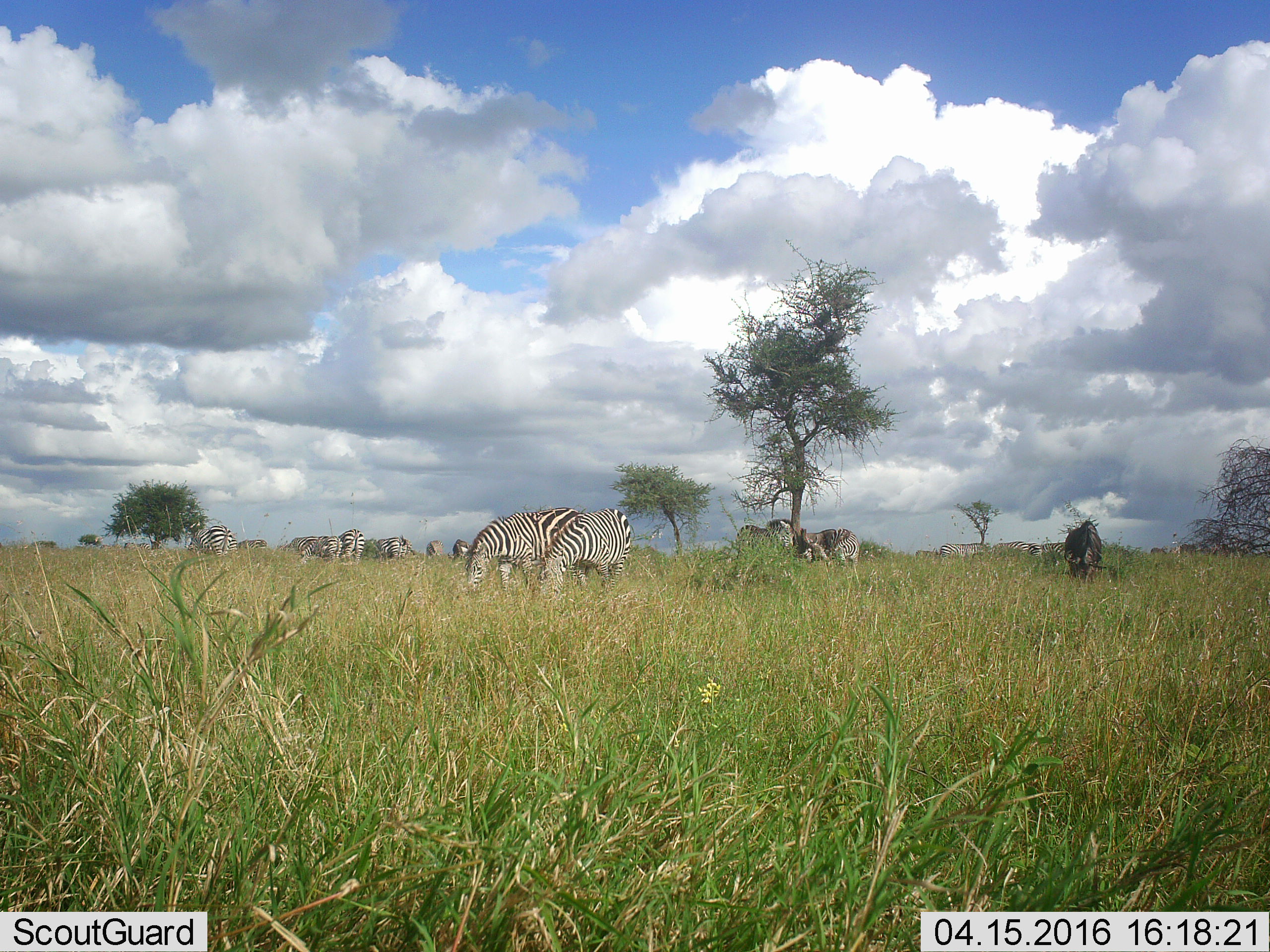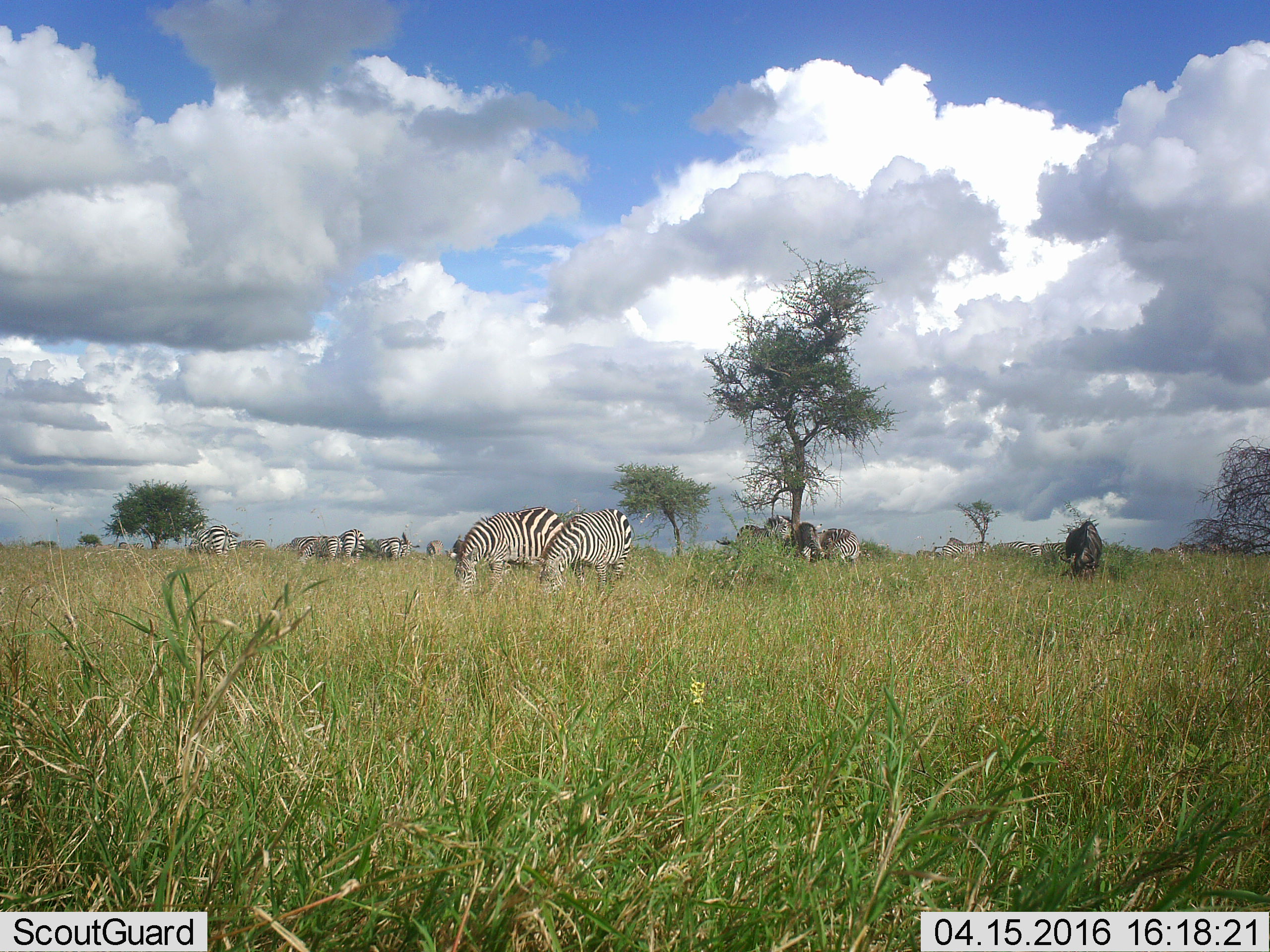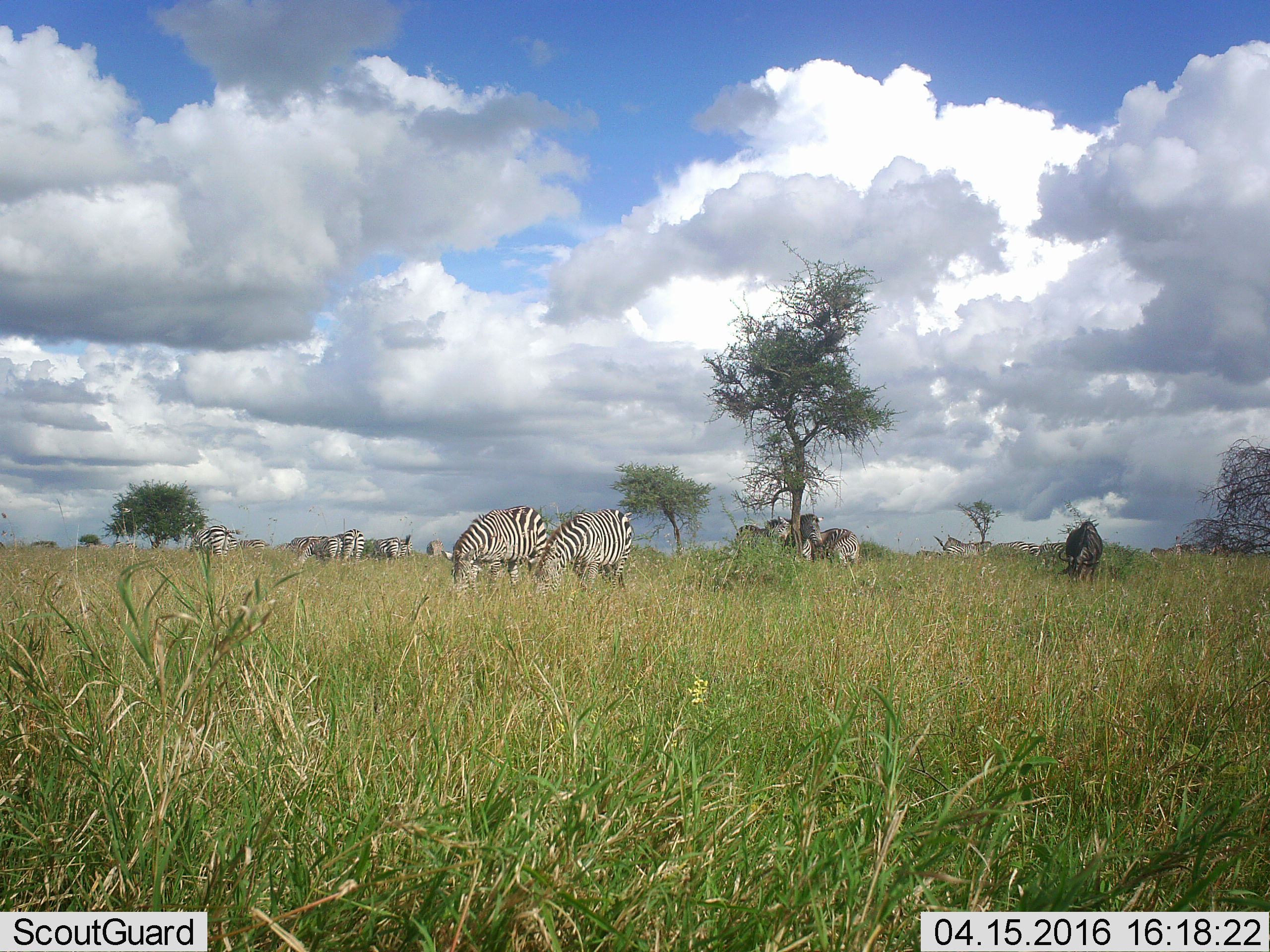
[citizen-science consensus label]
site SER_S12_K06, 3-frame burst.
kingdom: Animalia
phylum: Chordata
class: Mammalia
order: Artiodactyla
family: Bovidae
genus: Connochaetes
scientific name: Connochaetes taurinus taurinus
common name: blue wildebeest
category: wildebeestblue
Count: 1.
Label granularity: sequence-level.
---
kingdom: Animalia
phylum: Chordata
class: Mammalia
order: Perissodactyla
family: Equidae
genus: Equus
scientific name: Equus quagga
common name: plains zebra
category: zebraplains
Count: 11-50.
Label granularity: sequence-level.